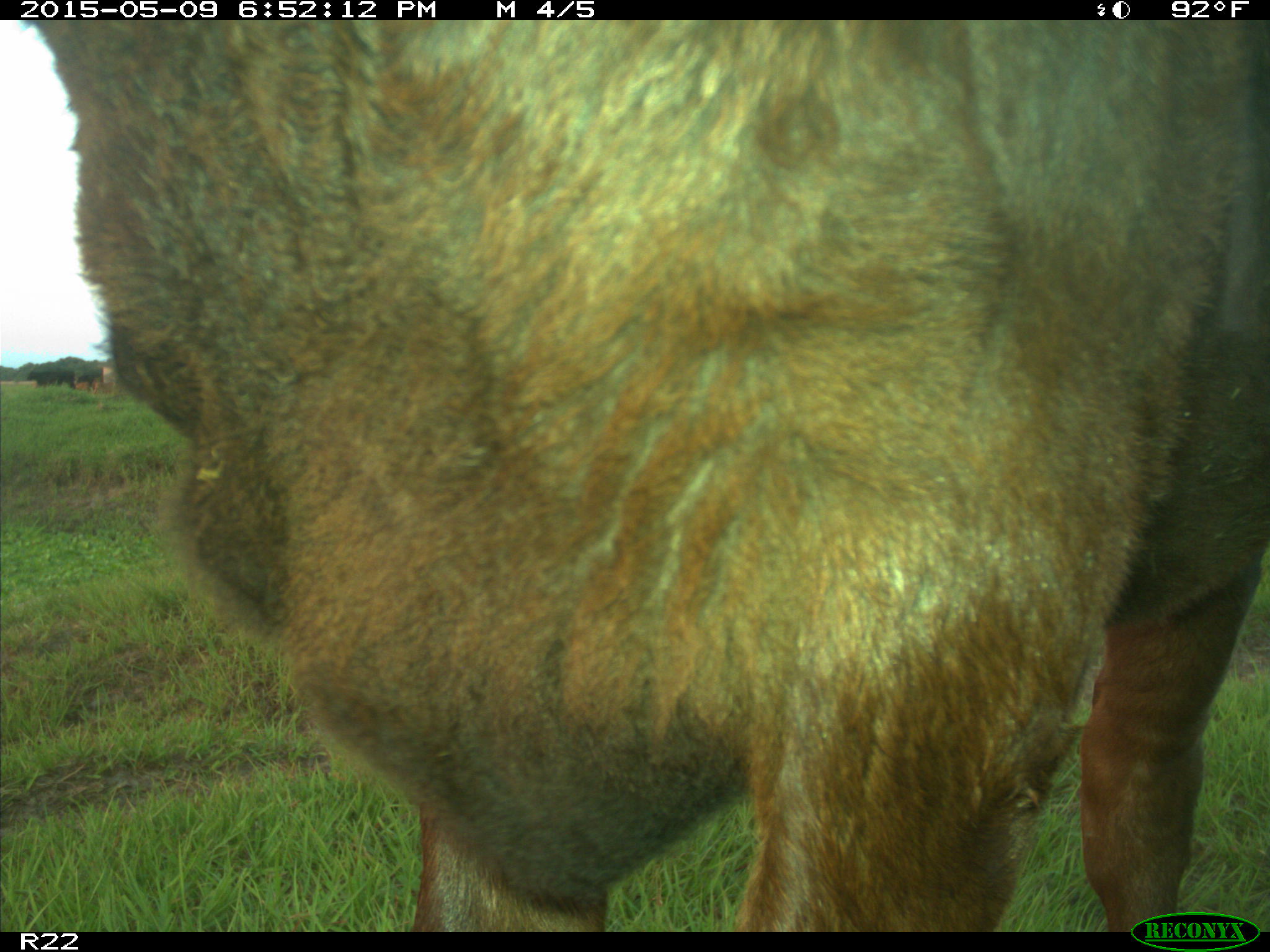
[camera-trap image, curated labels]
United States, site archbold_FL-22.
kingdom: Animalia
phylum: Chordata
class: Mammalia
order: Artiodactyla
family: Bovidae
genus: Bos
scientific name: Bos taurus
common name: domestic cow